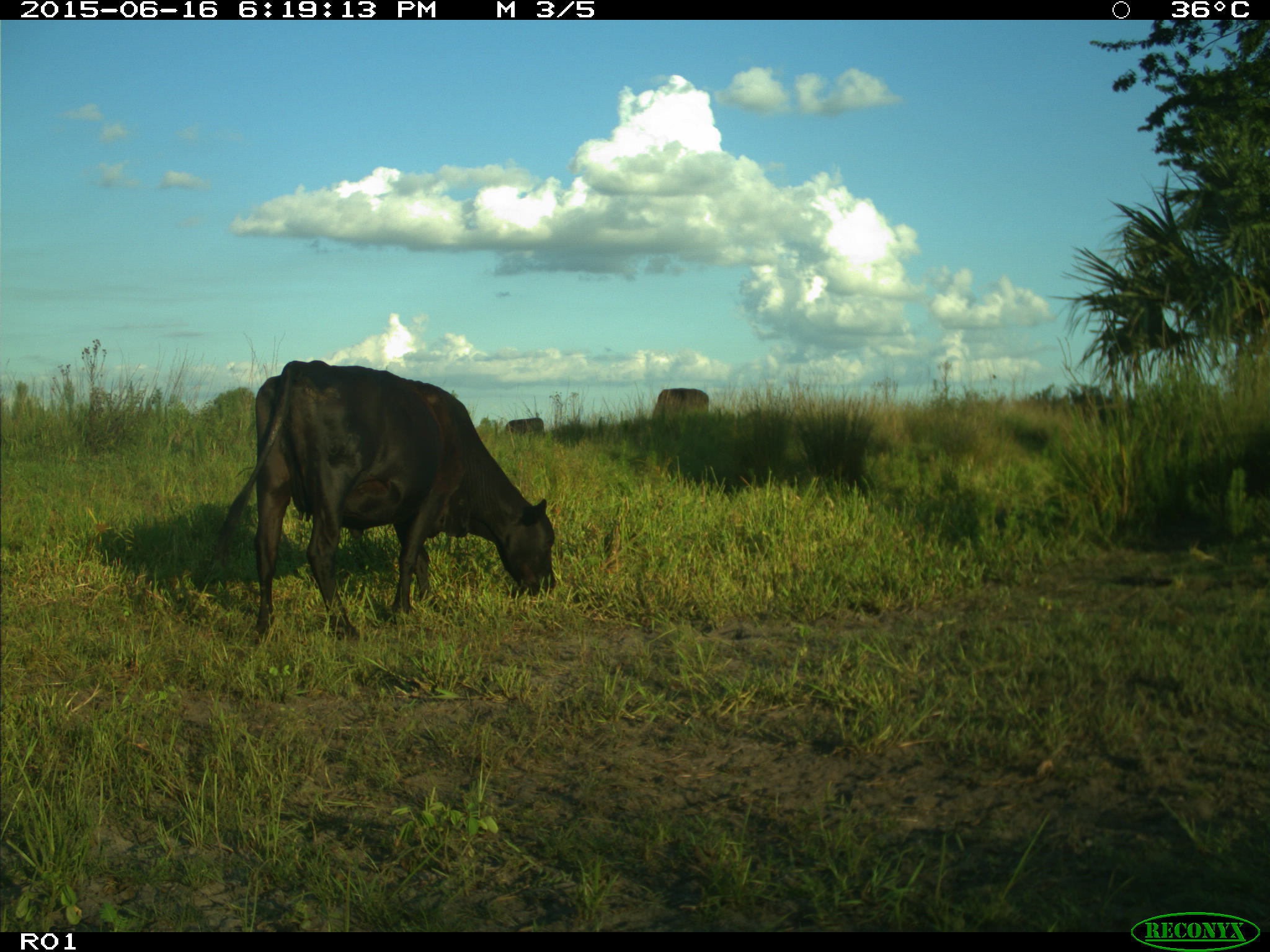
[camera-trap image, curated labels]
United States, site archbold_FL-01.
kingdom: Animalia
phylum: Chordata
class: Mammalia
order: Artiodactyla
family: Bovidae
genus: Bos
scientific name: Bos taurus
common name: domestic cow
Bos taurus (domestic cow).